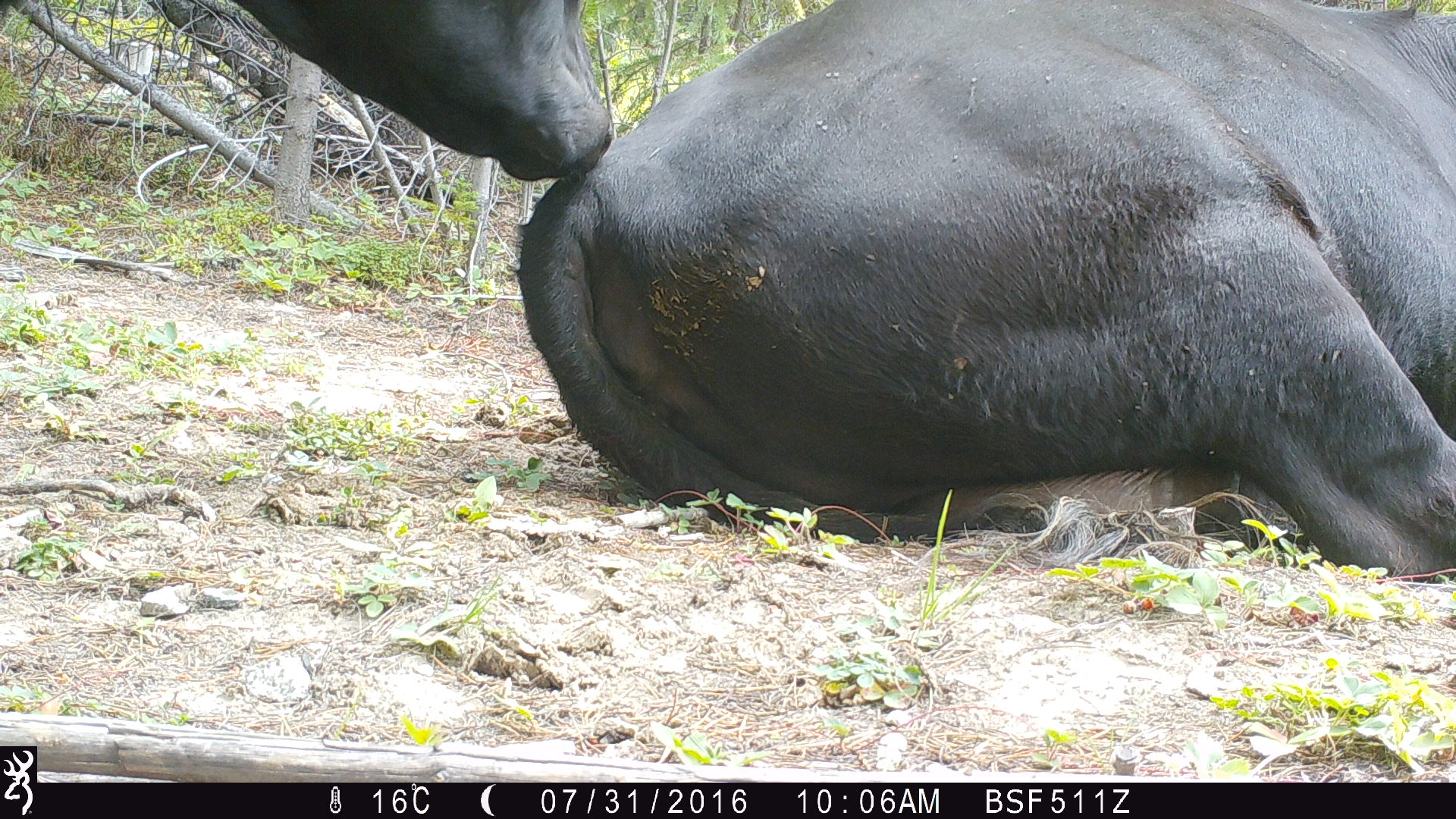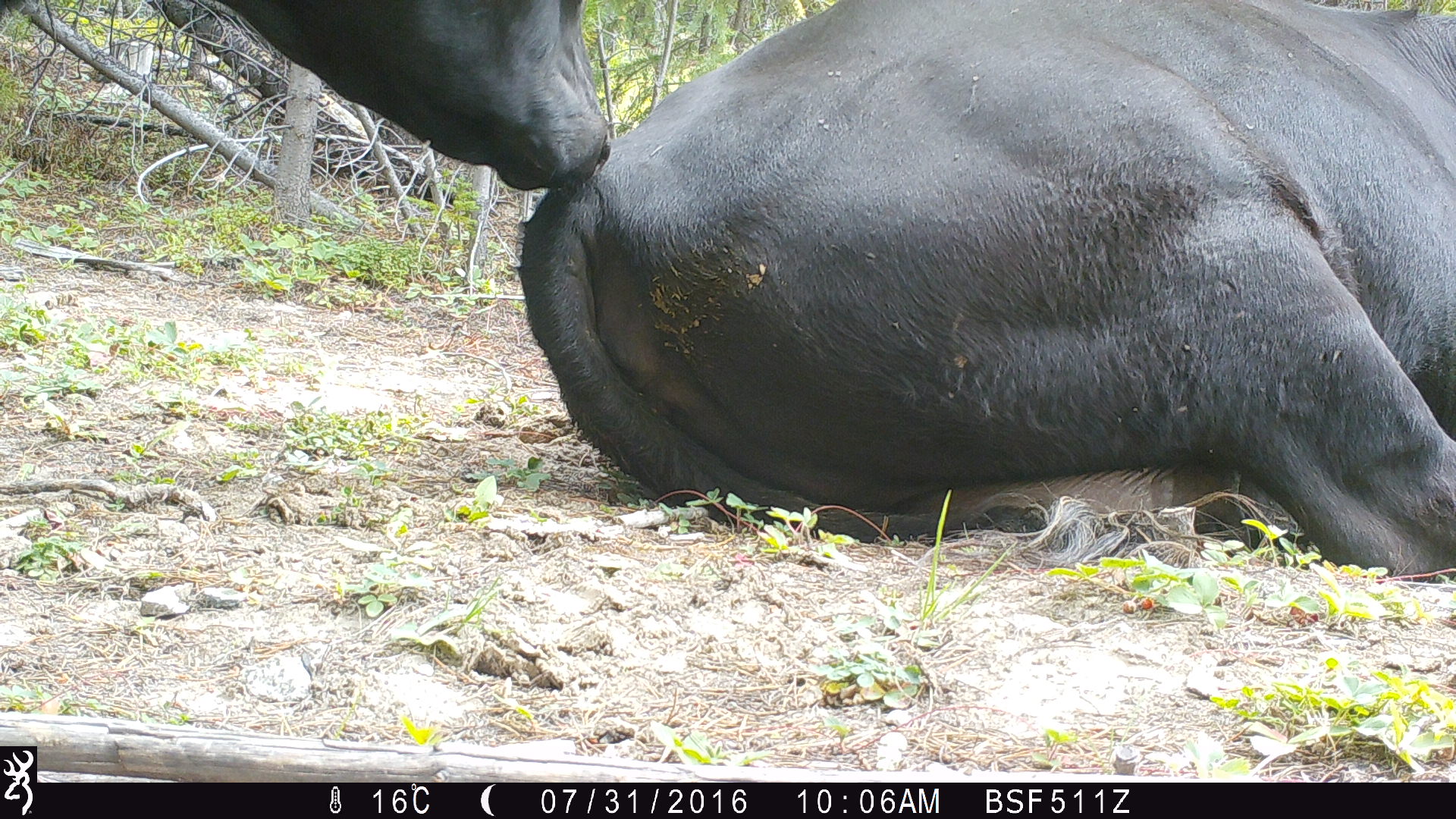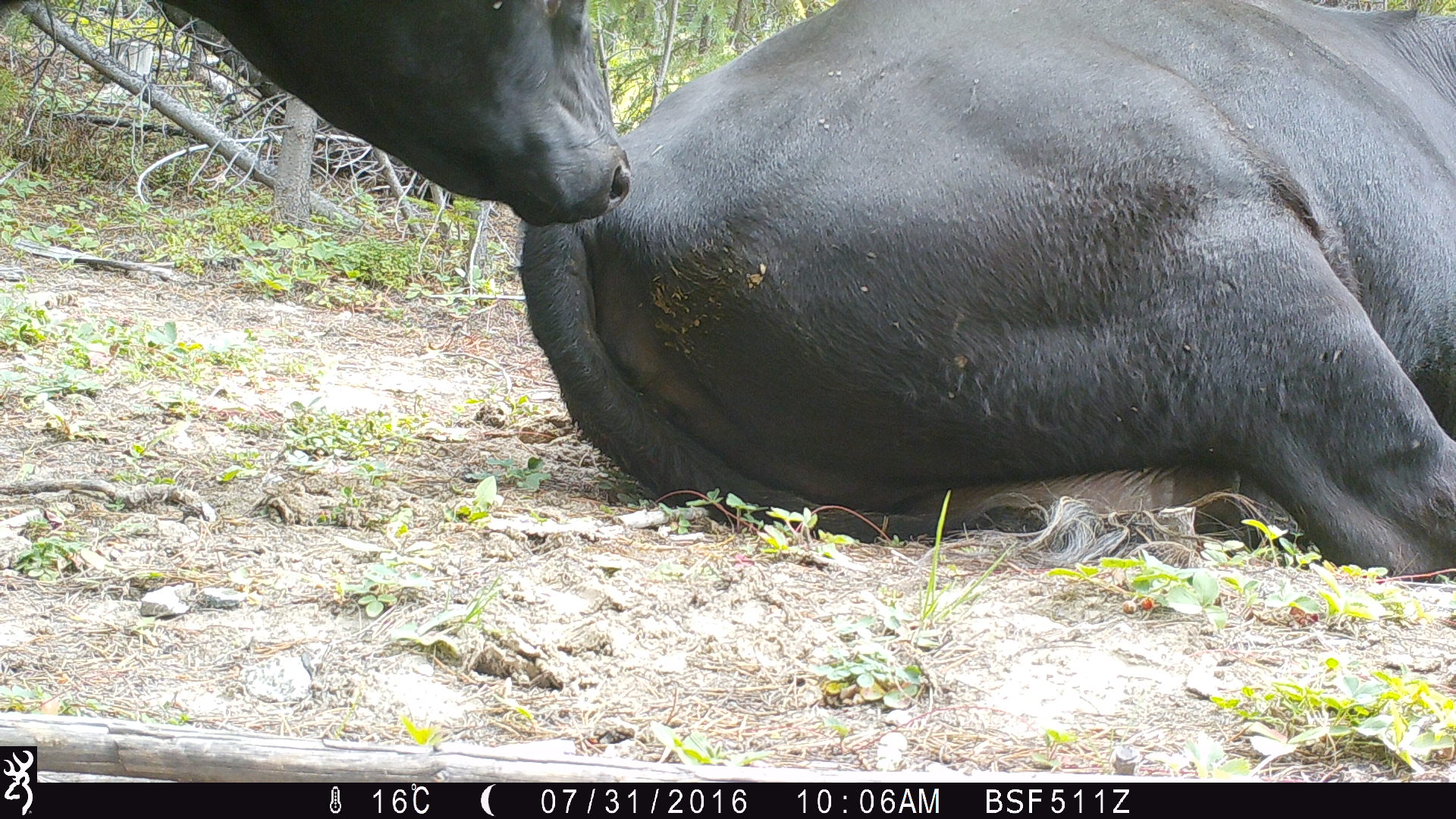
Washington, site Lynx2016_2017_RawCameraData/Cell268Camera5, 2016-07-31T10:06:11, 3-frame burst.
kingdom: Animalia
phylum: Chordata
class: Mammalia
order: Artiodactyla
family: Bovidae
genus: Bos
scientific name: Bos taurus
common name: domestic cattle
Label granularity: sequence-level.